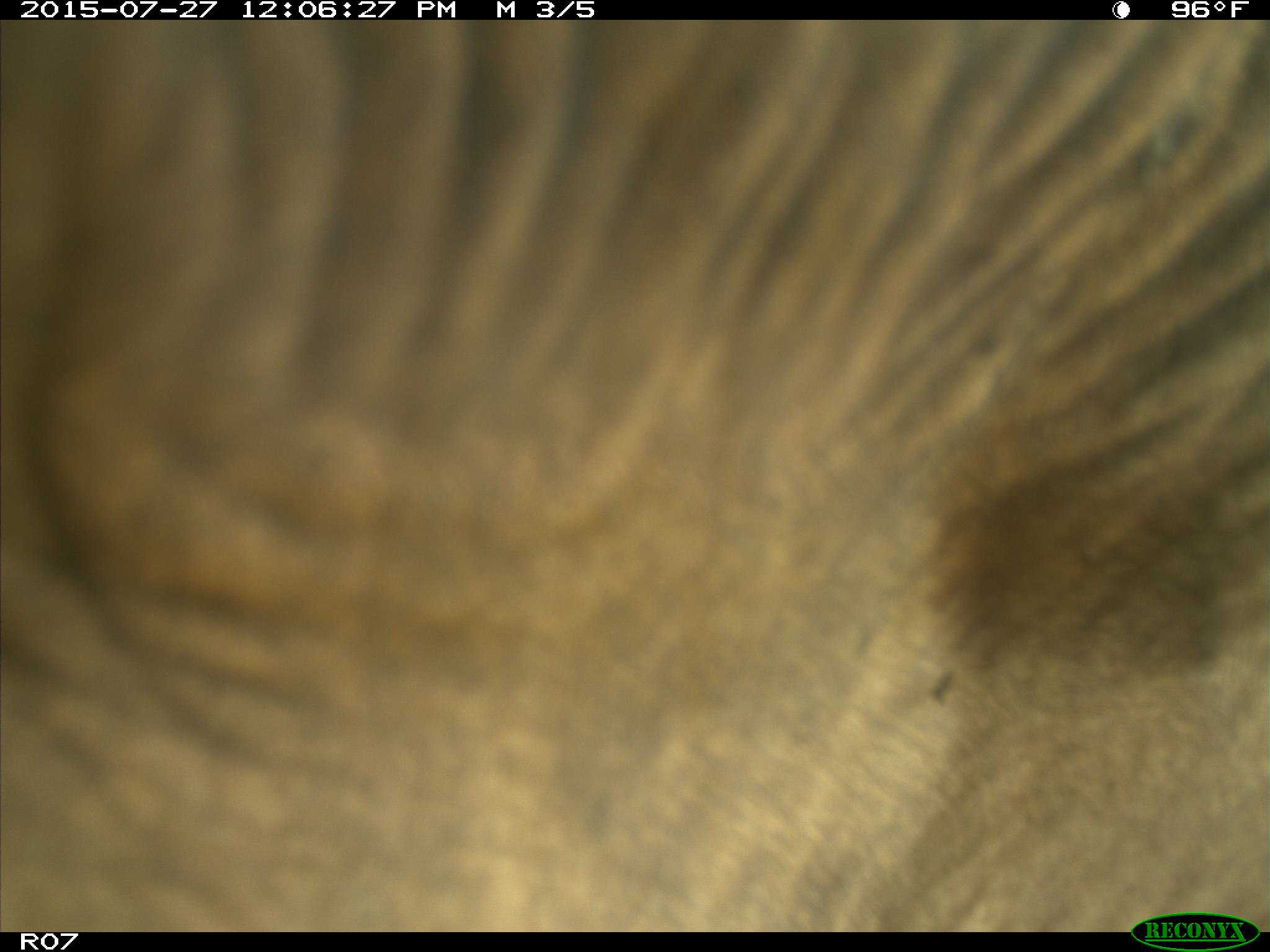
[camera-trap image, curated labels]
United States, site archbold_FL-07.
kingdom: Animalia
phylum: Chordata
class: Mammalia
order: Artiodactyla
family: Bovidae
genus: Bos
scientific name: Bos taurus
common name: domestic cow